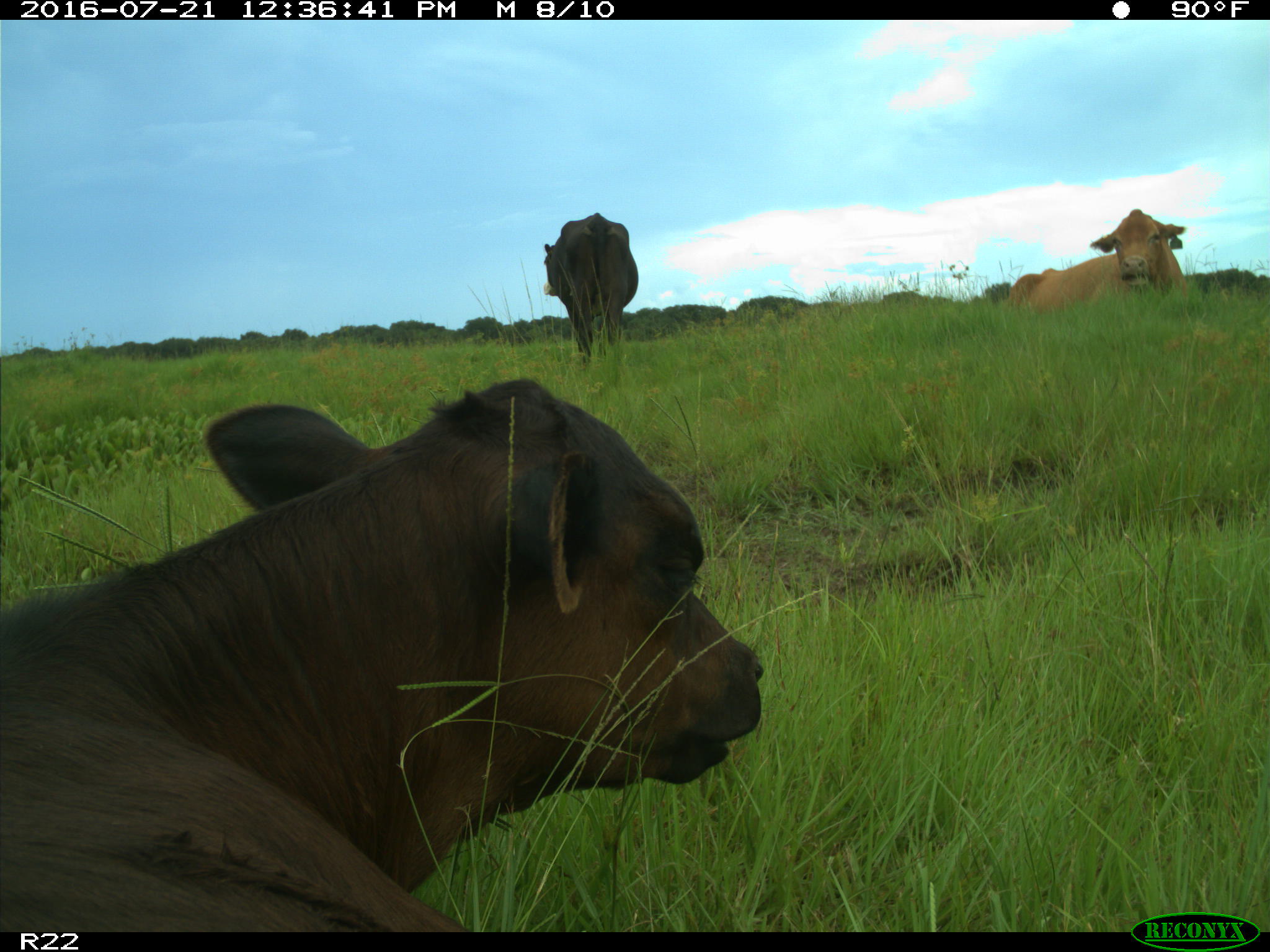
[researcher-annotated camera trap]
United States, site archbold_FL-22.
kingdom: Animalia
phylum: Chordata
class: Mammalia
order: Artiodactyla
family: Bovidae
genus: Bos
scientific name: Bos taurus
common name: domestic cow